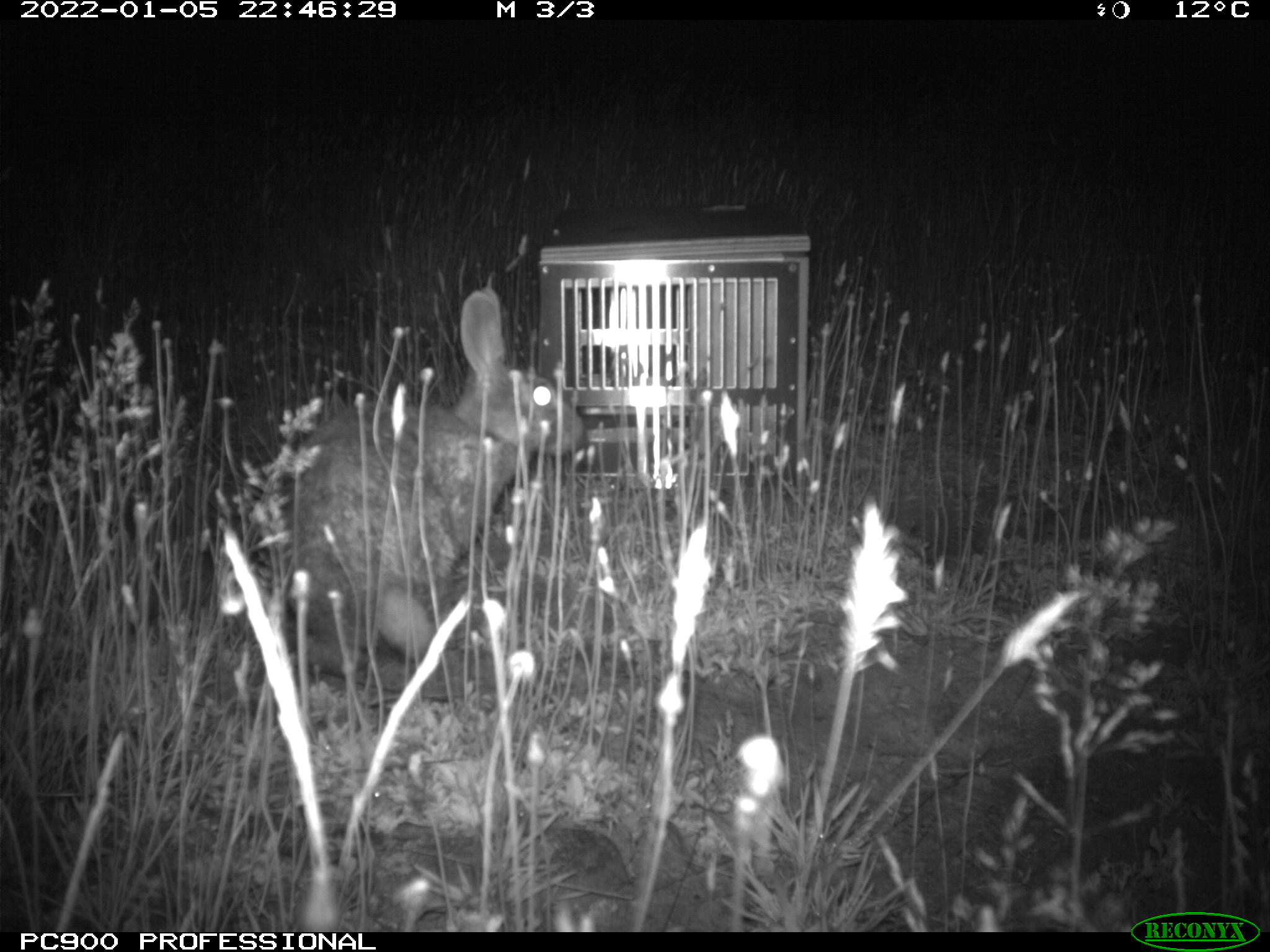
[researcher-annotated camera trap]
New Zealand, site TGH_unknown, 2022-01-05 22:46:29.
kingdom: Animalia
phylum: Chordata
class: Mammalia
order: Lagomorpha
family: Leporidae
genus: Oryctolagus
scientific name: Oryctolagus cuniculus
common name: european rabbit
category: rabbit